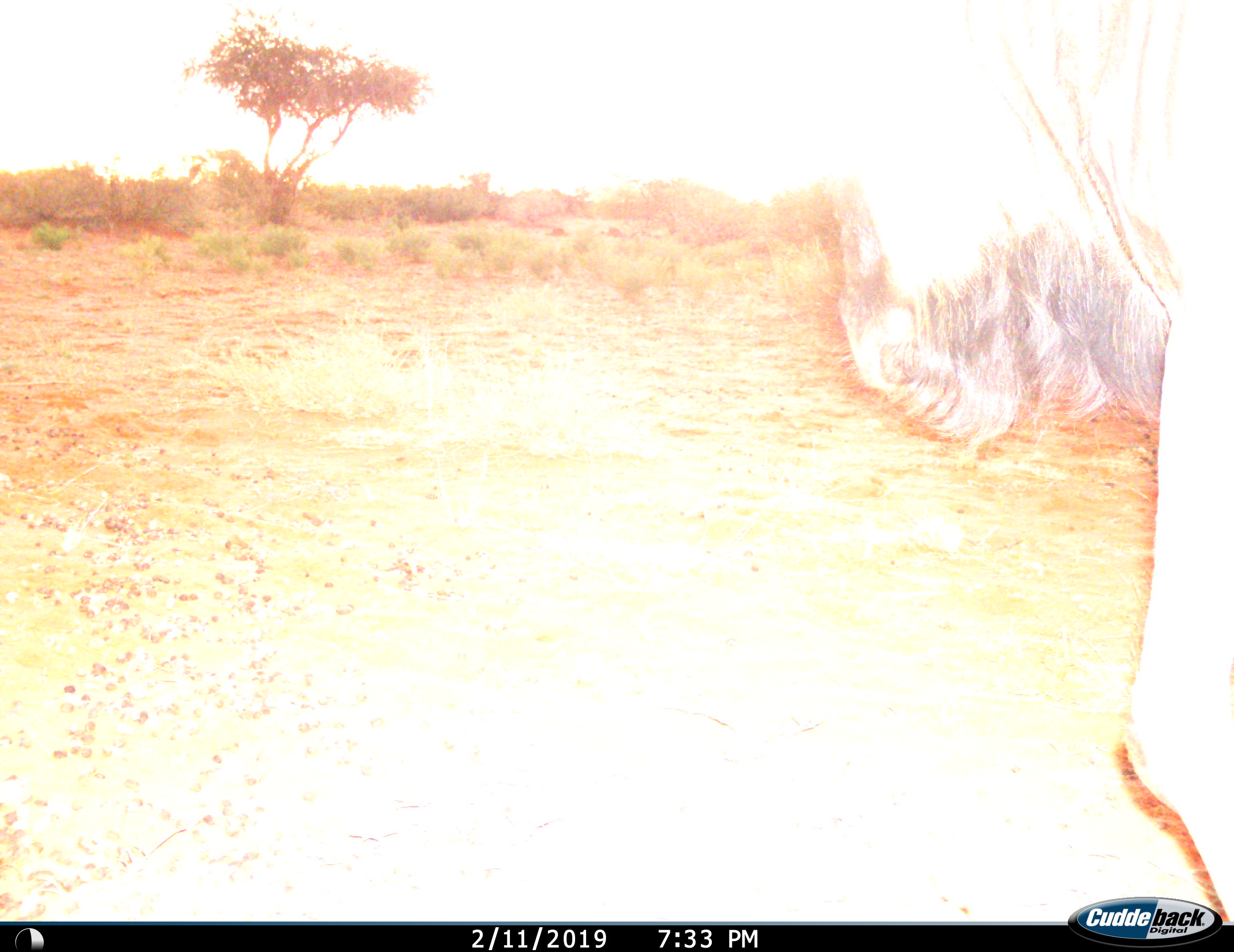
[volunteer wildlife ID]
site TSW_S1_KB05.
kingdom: Animalia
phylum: Chordata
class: Mammalia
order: Artiodactyla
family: Bovidae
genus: Connochaetes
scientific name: Connochaetes taurinus taurinus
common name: blue wildebeest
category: wildebeestblue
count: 1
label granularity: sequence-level